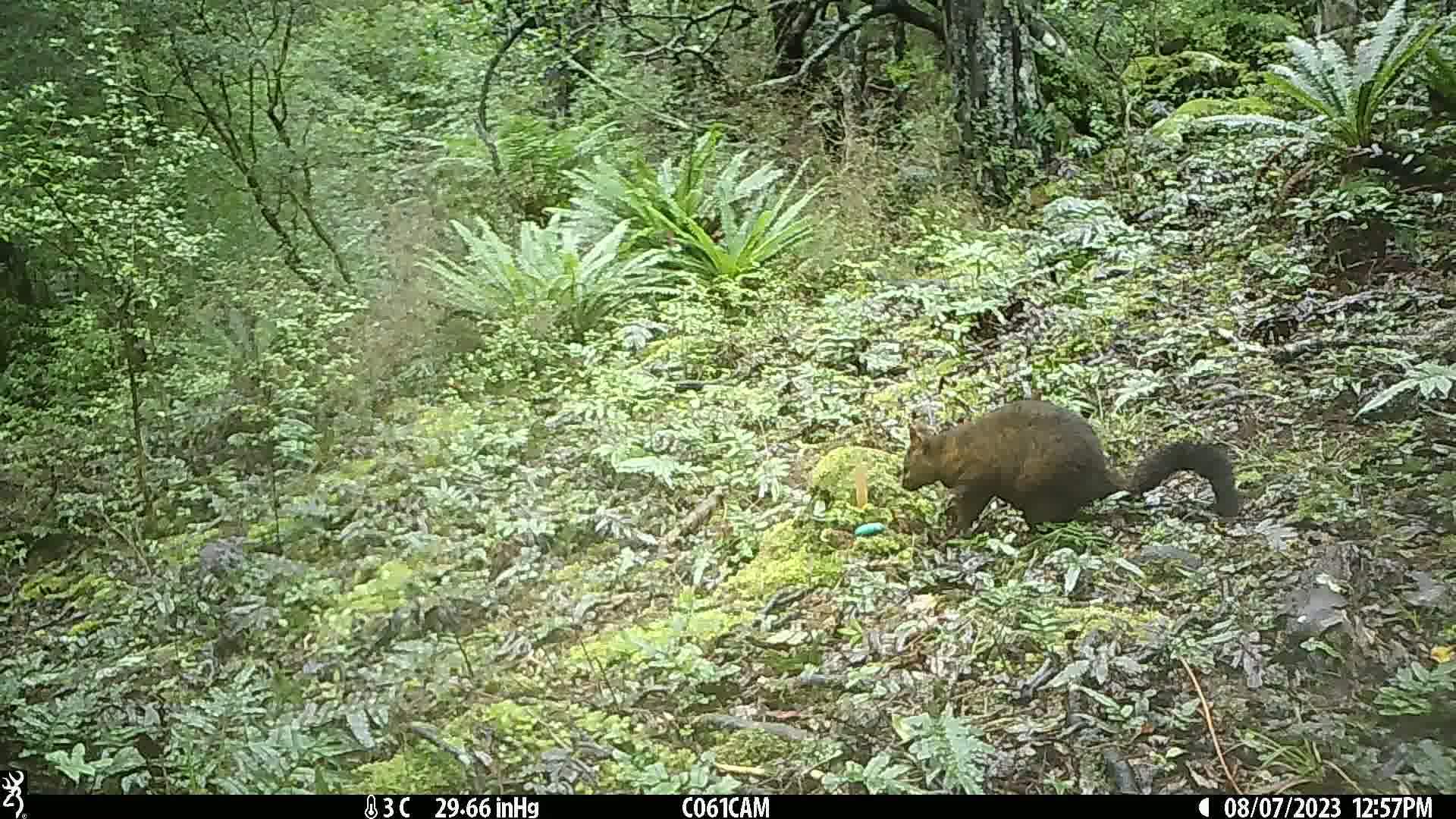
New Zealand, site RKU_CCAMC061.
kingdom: Animalia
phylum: Chordata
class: Mammalia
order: Diprotodontia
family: Phalangeridae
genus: Trichosurus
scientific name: Trichosurus vulpecula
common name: common brushtail possum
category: possum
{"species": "possum (common brushtail possum) (Trichosurus vulpecula)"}